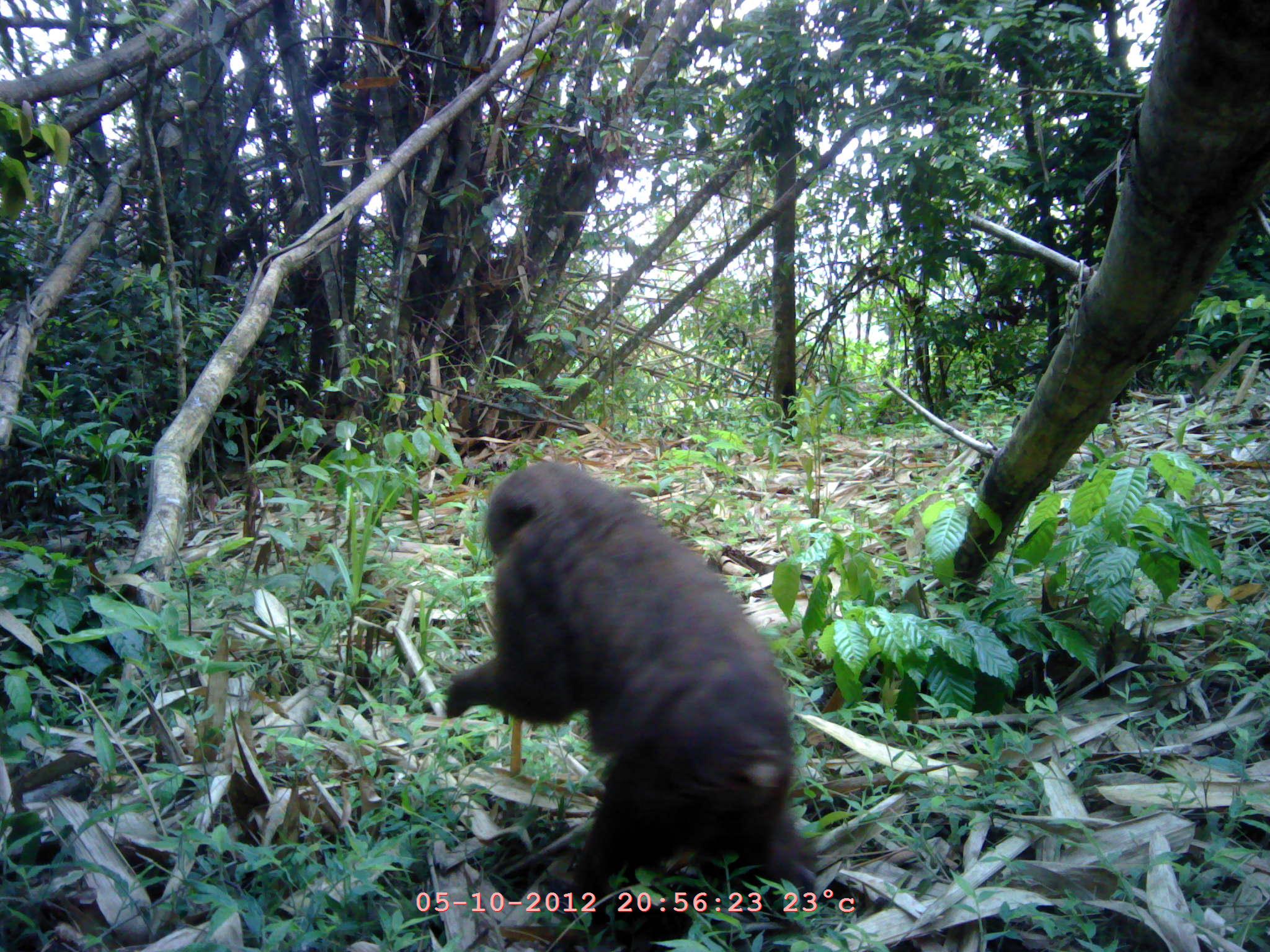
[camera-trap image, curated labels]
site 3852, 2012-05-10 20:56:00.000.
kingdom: Animalia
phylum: Chordata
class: Mammalia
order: Primates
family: Cercopithecidae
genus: Macaca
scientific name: Macaca arctoides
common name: stump-tailed macaque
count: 1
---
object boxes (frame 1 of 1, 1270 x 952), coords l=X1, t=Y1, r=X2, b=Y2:
macaca arctoides: l=443, t=460, r=824, b=951